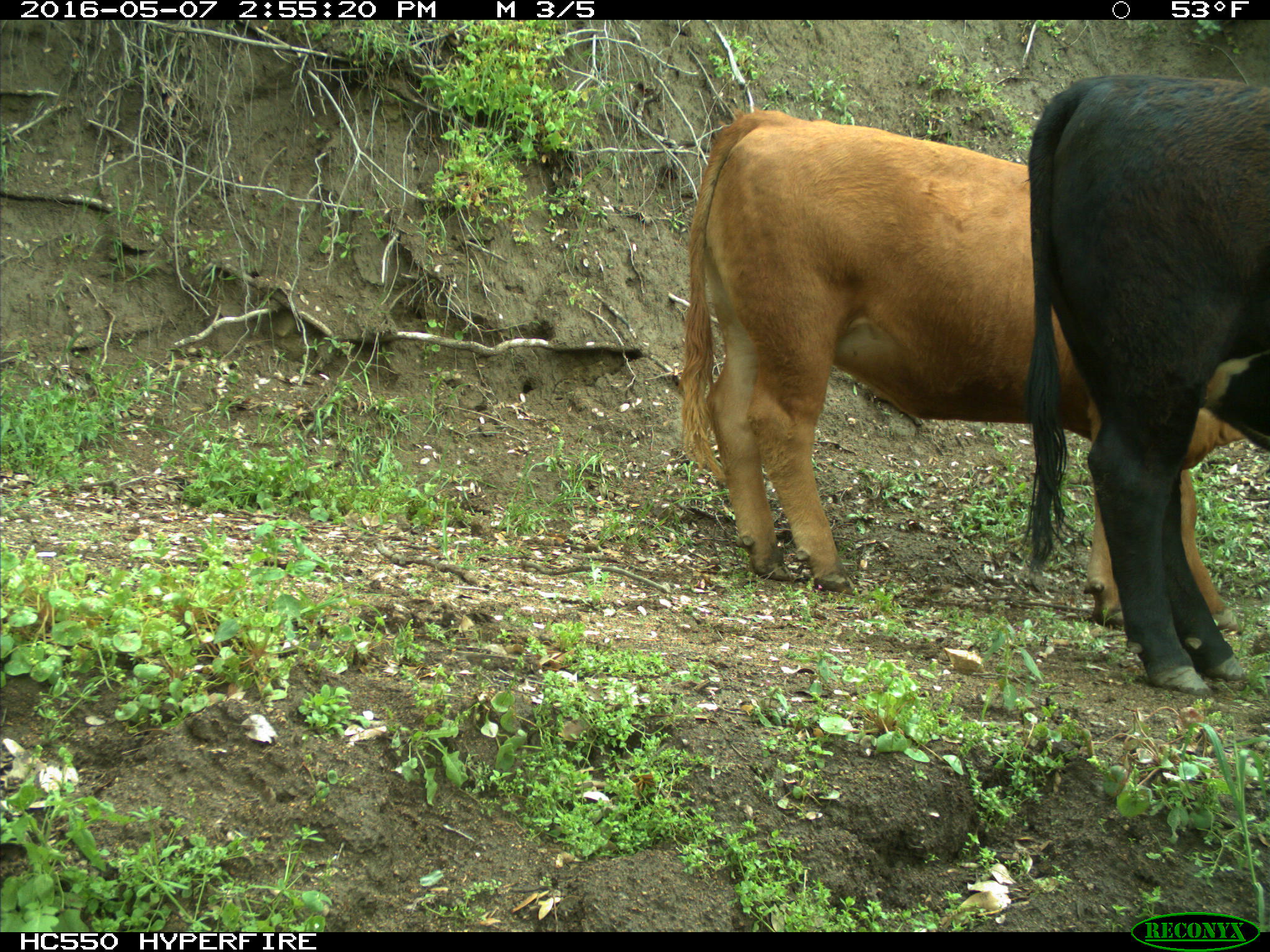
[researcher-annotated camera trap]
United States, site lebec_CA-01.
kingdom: Animalia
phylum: Chordata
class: Mammalia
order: Artiodactyla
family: Bovidae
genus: Bos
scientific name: Bos taurus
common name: domestic cow